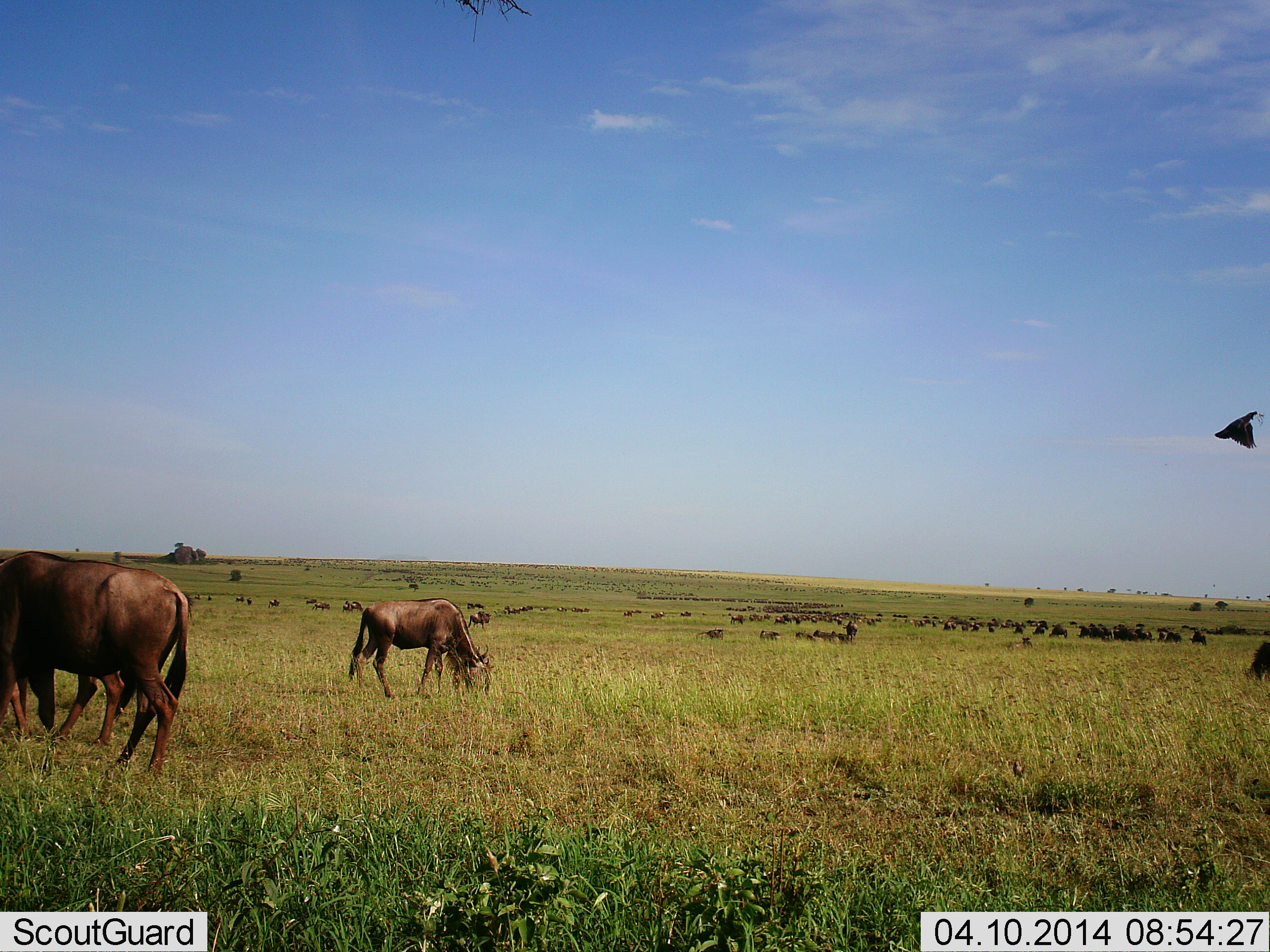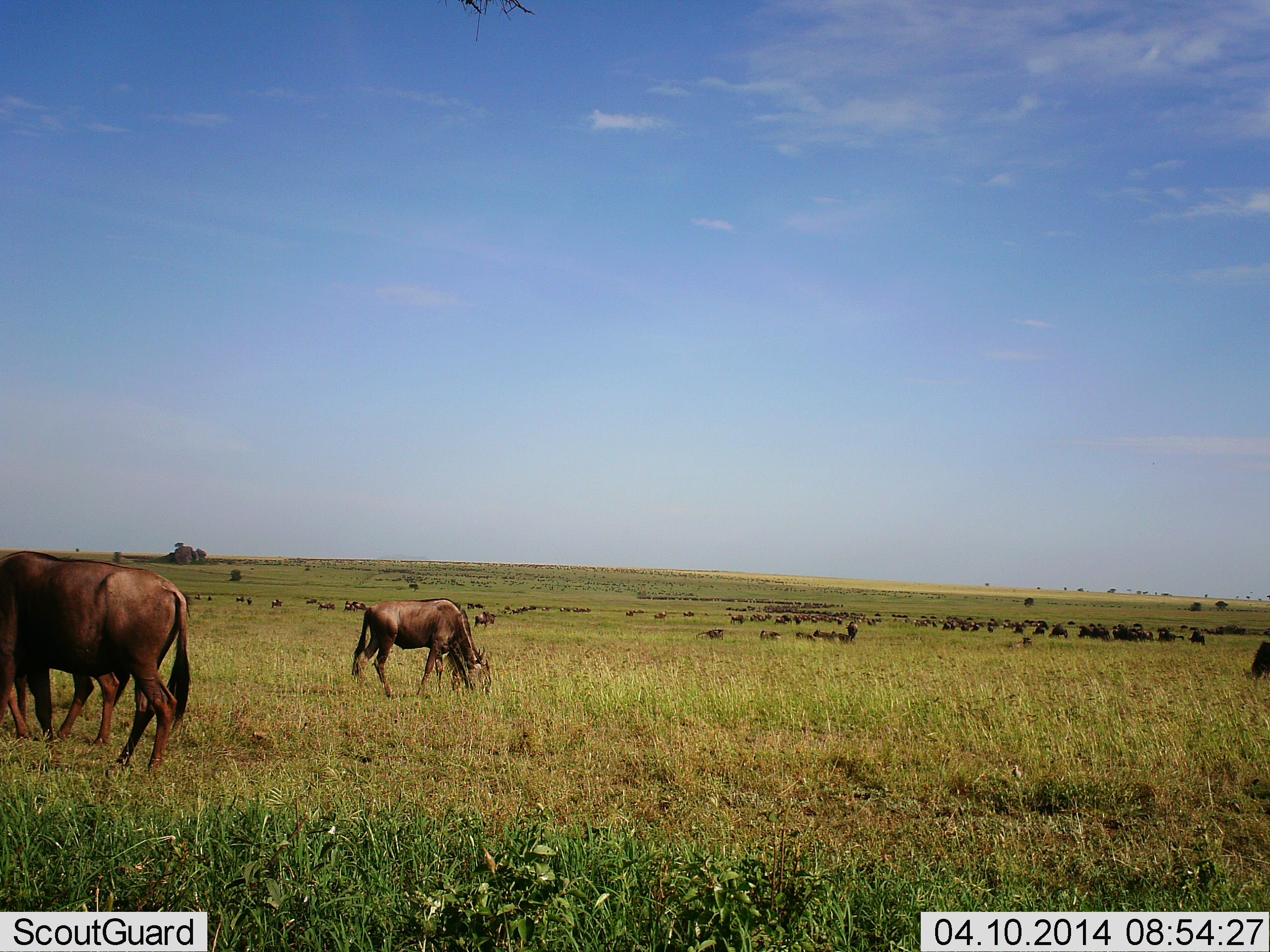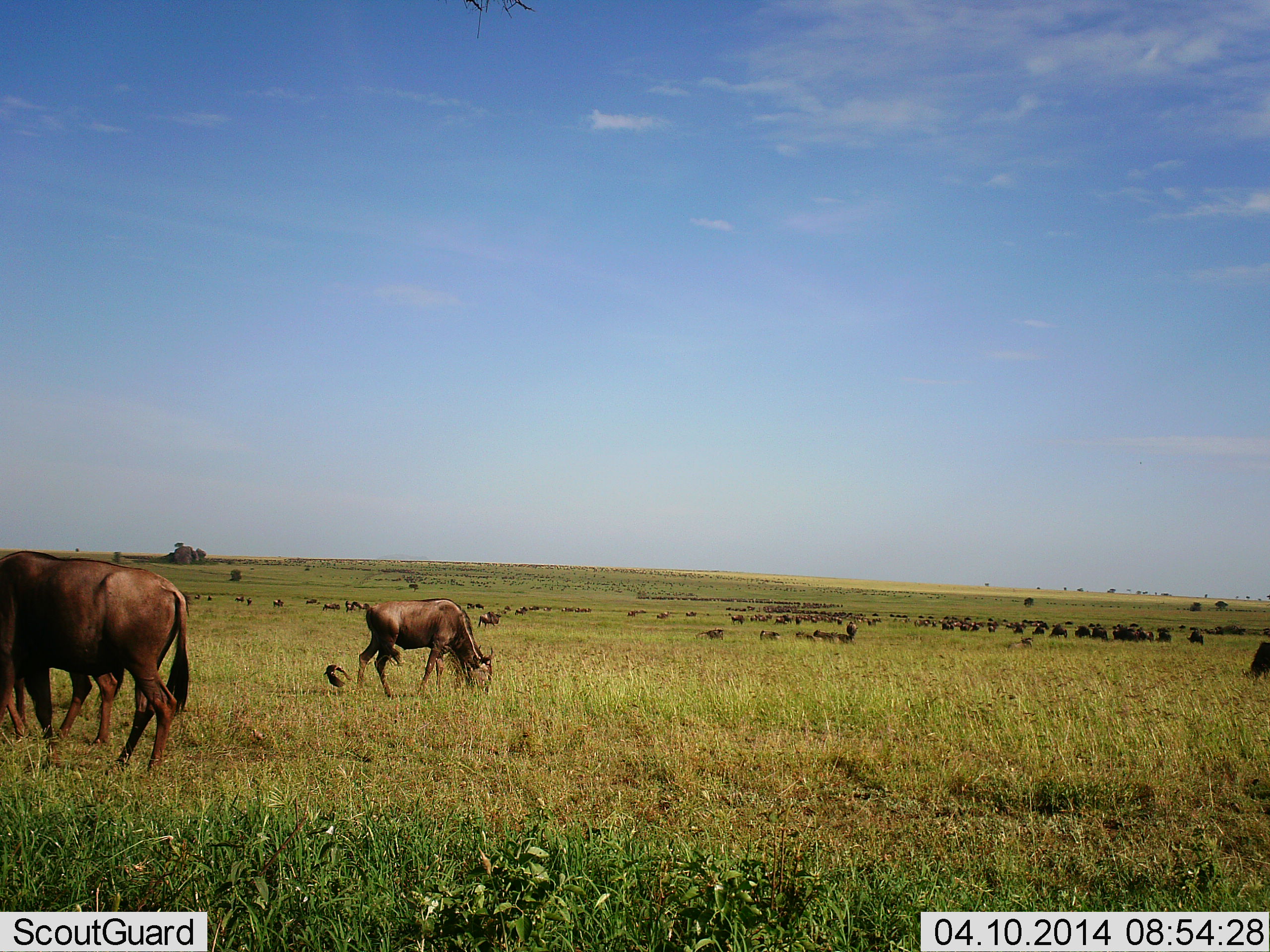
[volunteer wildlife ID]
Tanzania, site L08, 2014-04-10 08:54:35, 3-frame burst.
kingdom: Animalia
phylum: Chordata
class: Mammalia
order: Artiodactyla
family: Bovidae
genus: Connochaetes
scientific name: Connochaetes taurinus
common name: blue wildebeest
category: wildebeest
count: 51+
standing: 47%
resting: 18%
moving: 41%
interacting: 12%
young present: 0%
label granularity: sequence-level